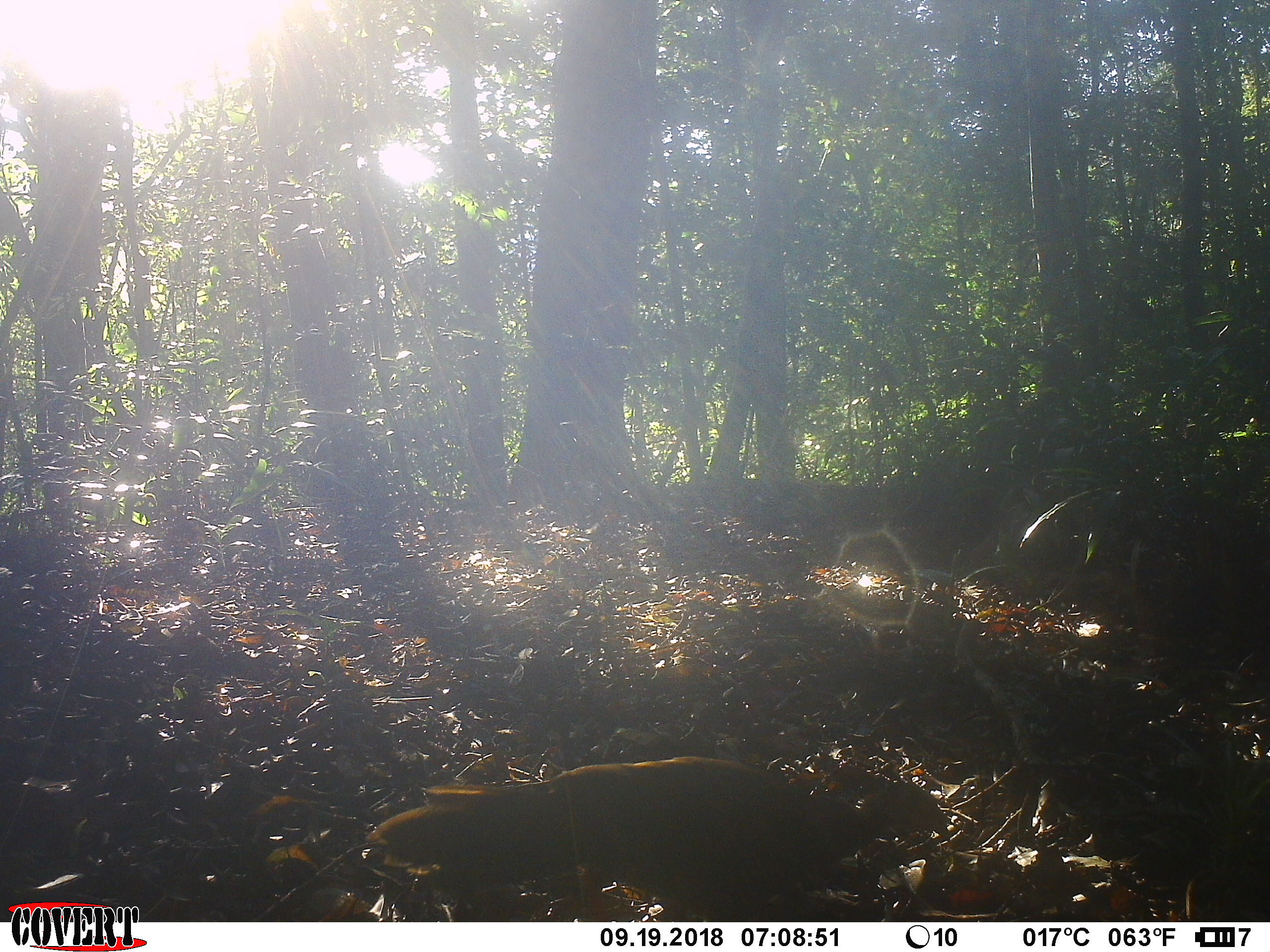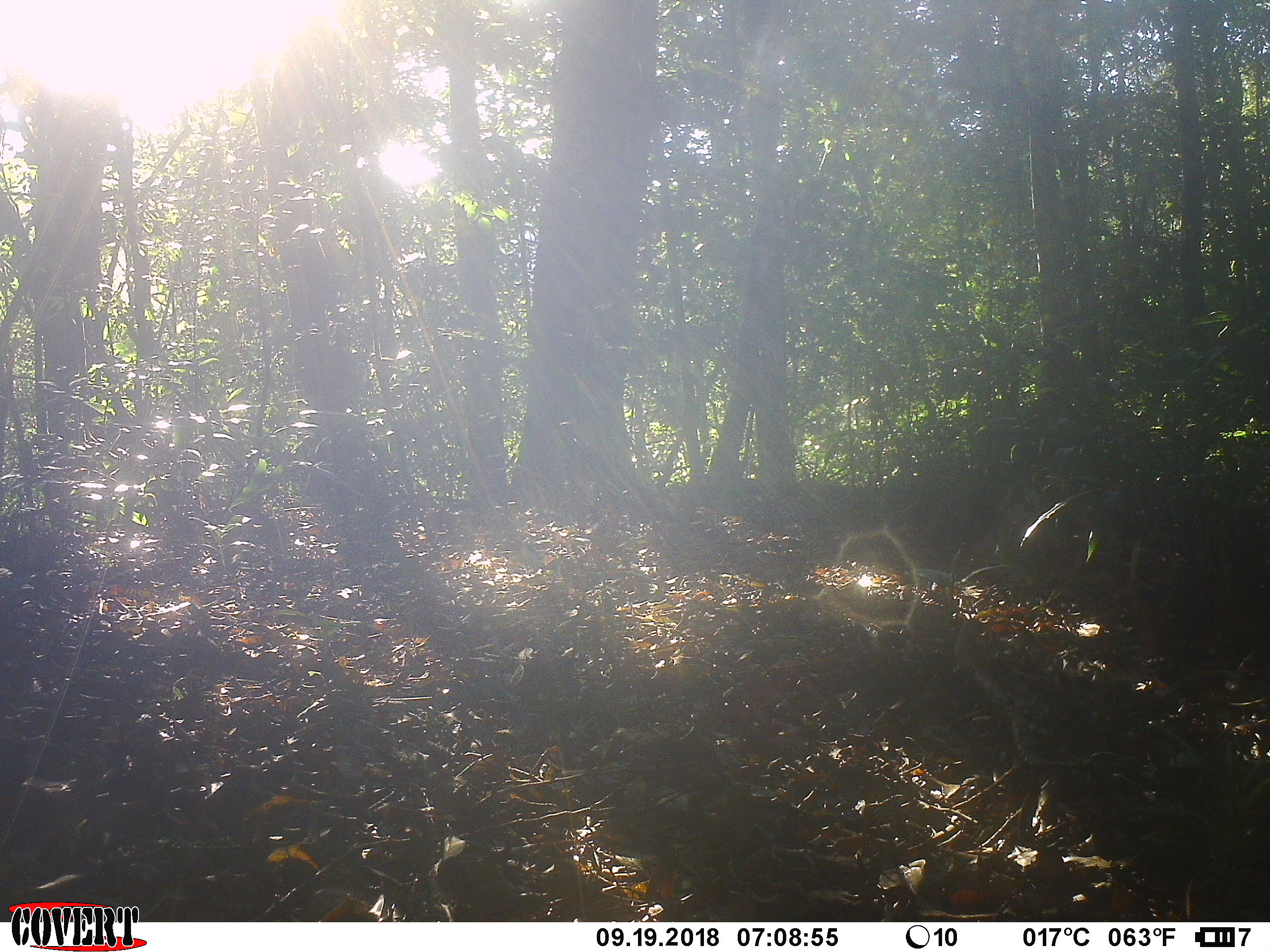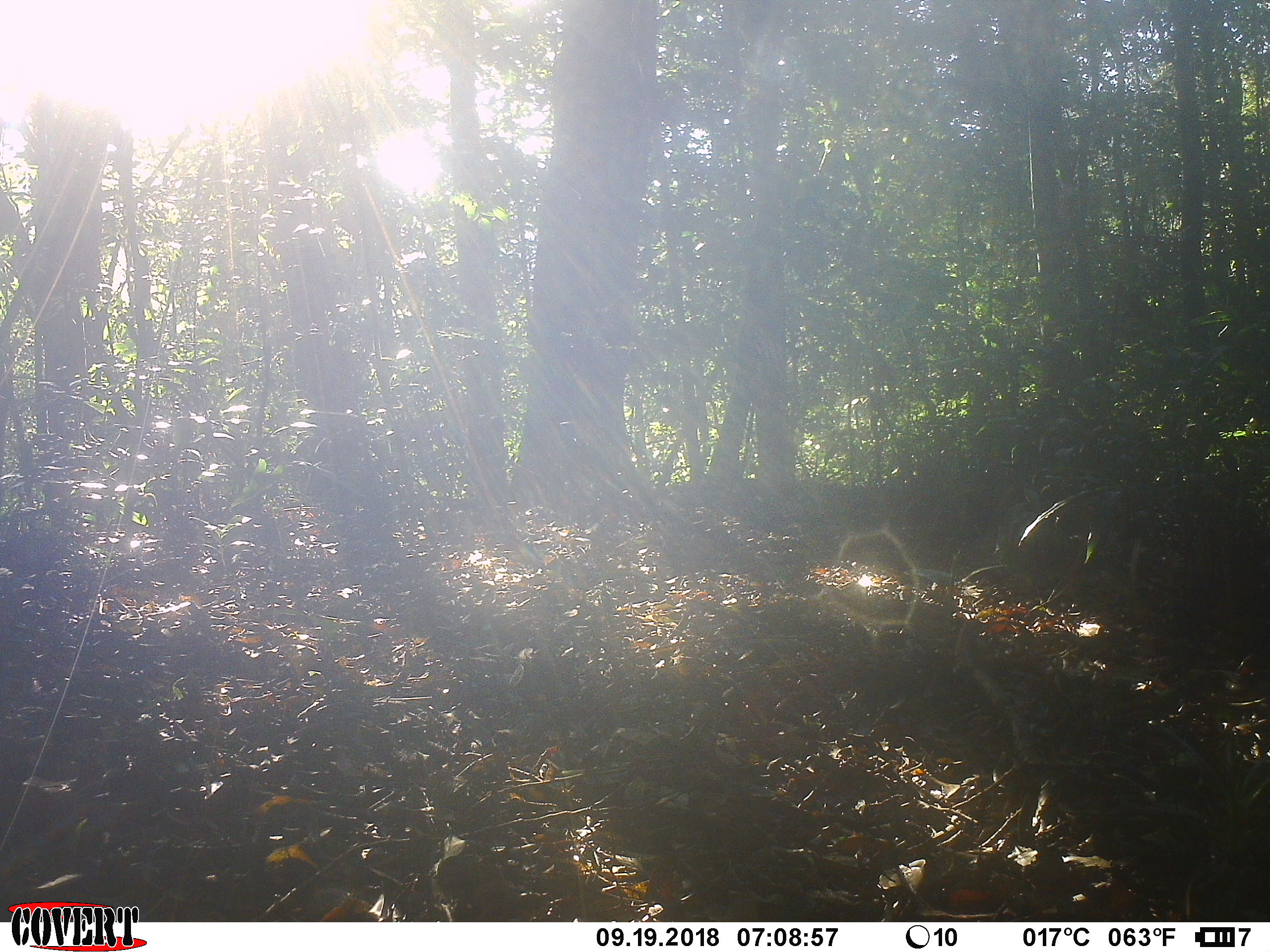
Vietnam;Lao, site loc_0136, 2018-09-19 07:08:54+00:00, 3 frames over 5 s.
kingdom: Animalia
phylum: Chordata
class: Aves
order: Galliformes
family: Phasianidae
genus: Lophura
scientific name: Lophura nycthemera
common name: silver pheasant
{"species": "silver pheasant (Lophura nycthemera)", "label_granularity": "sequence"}